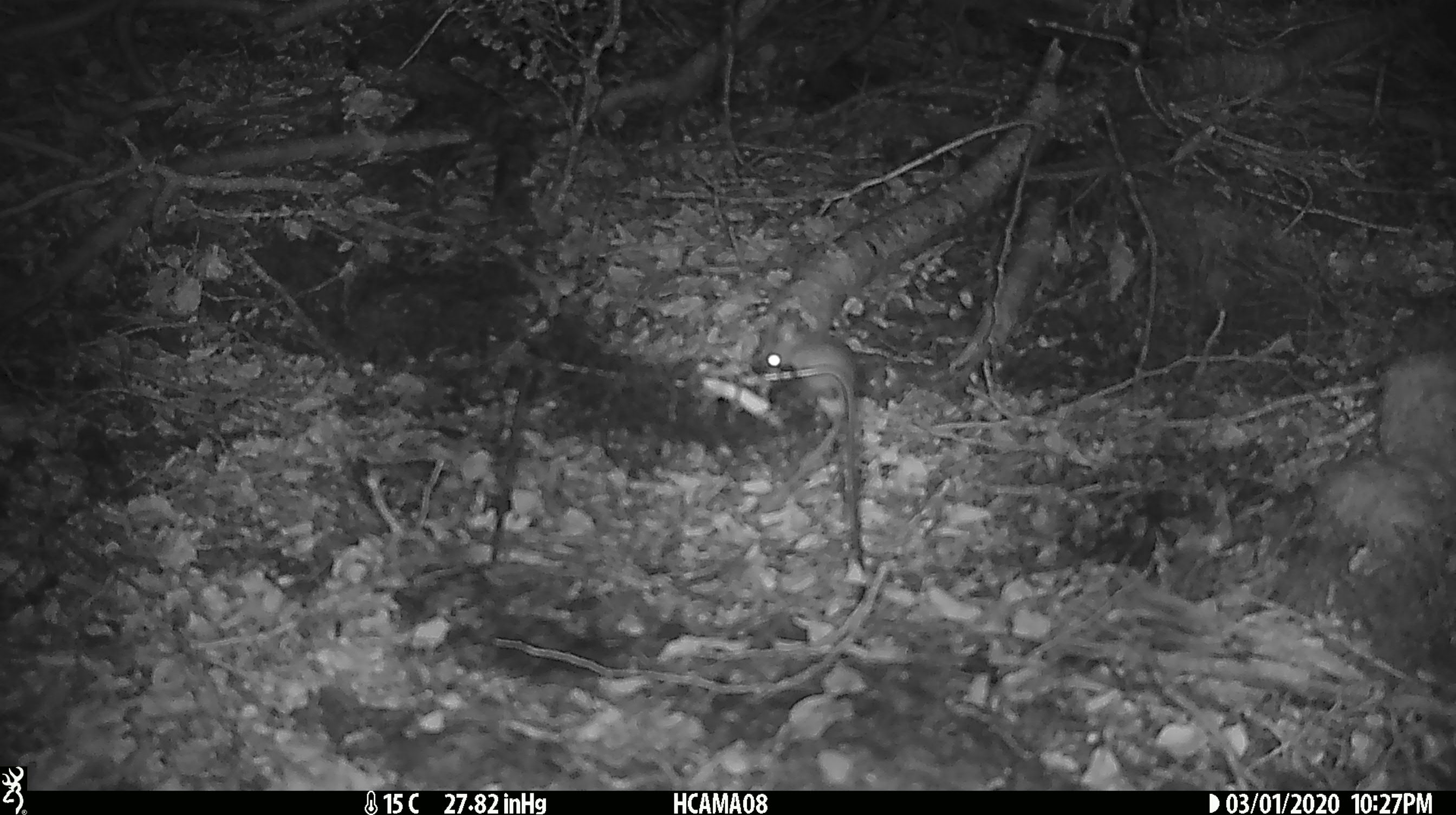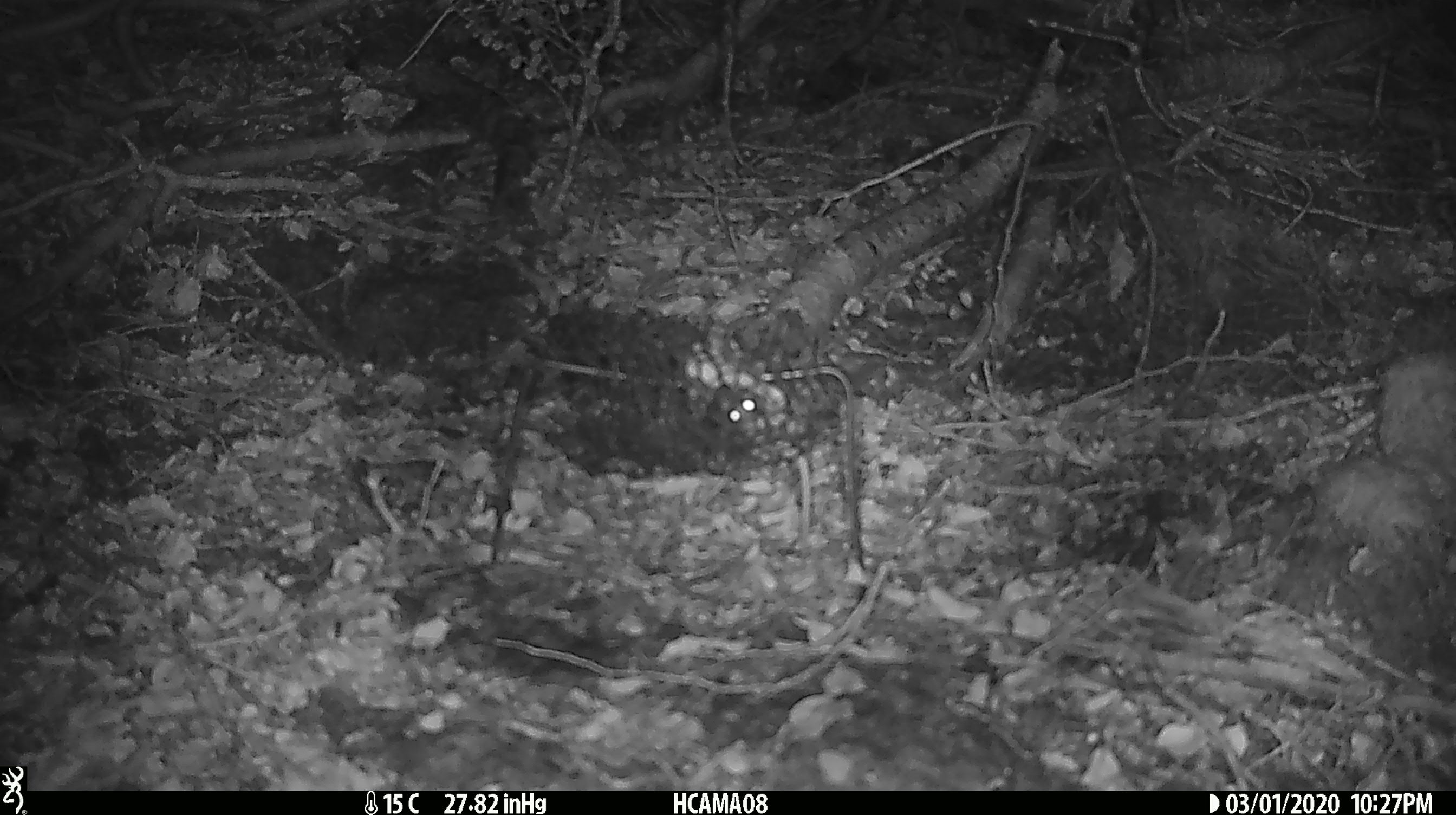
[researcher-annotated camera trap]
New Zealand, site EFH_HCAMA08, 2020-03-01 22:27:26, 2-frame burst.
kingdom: Animalia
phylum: Chordata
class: Mammalia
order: Rodentia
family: Muridae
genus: Mus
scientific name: Mus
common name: mouse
Mouse (Mus).